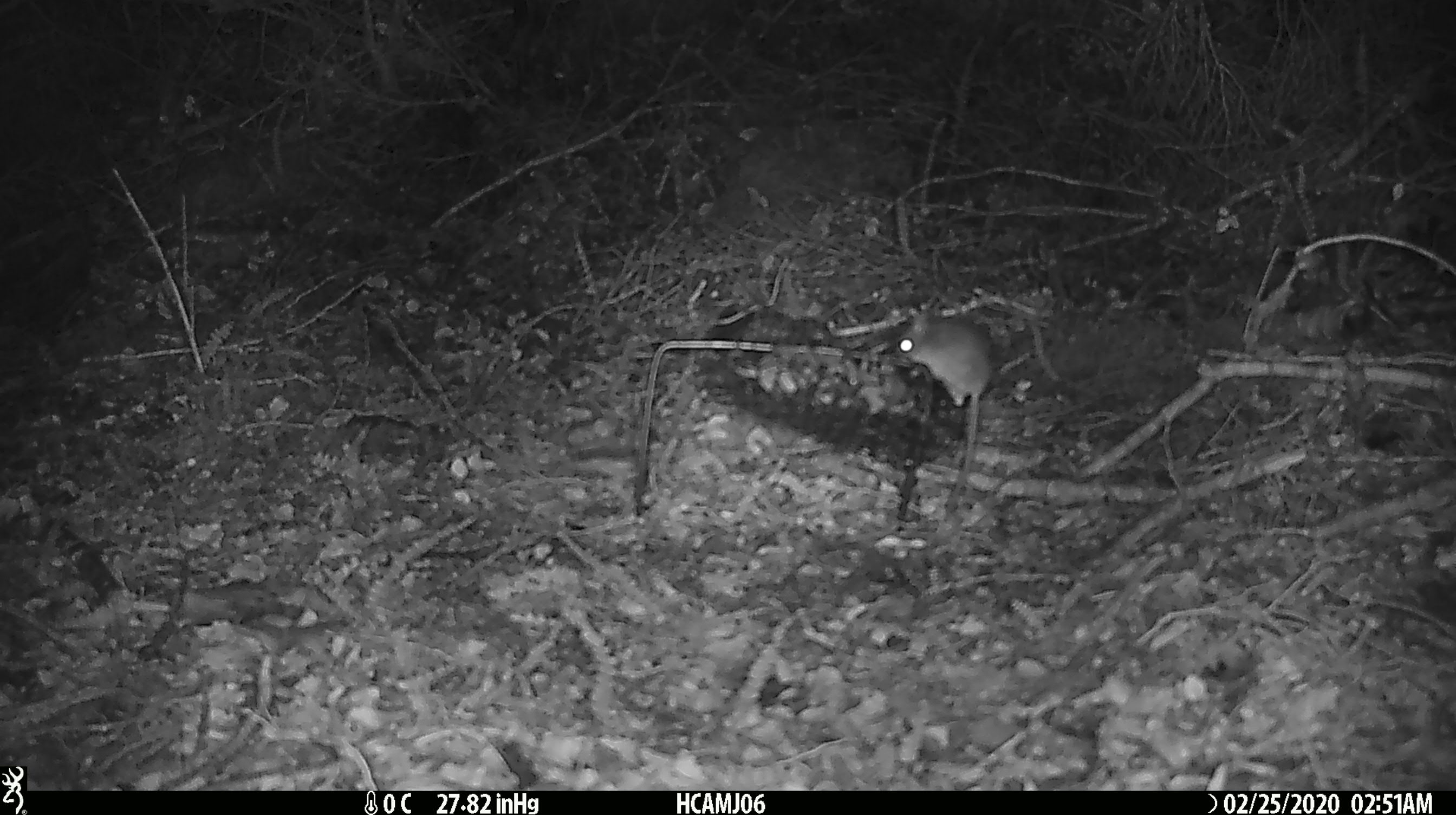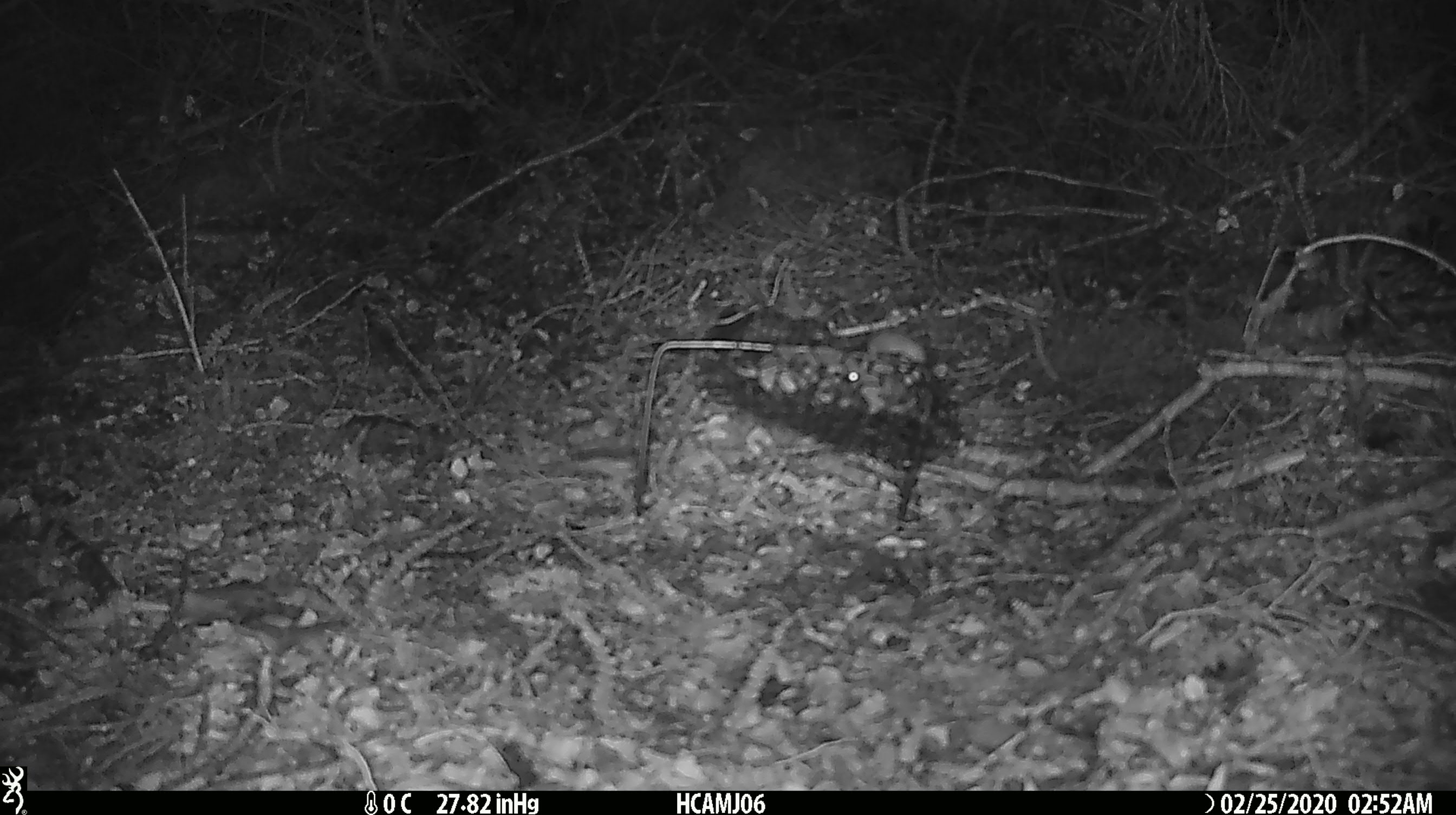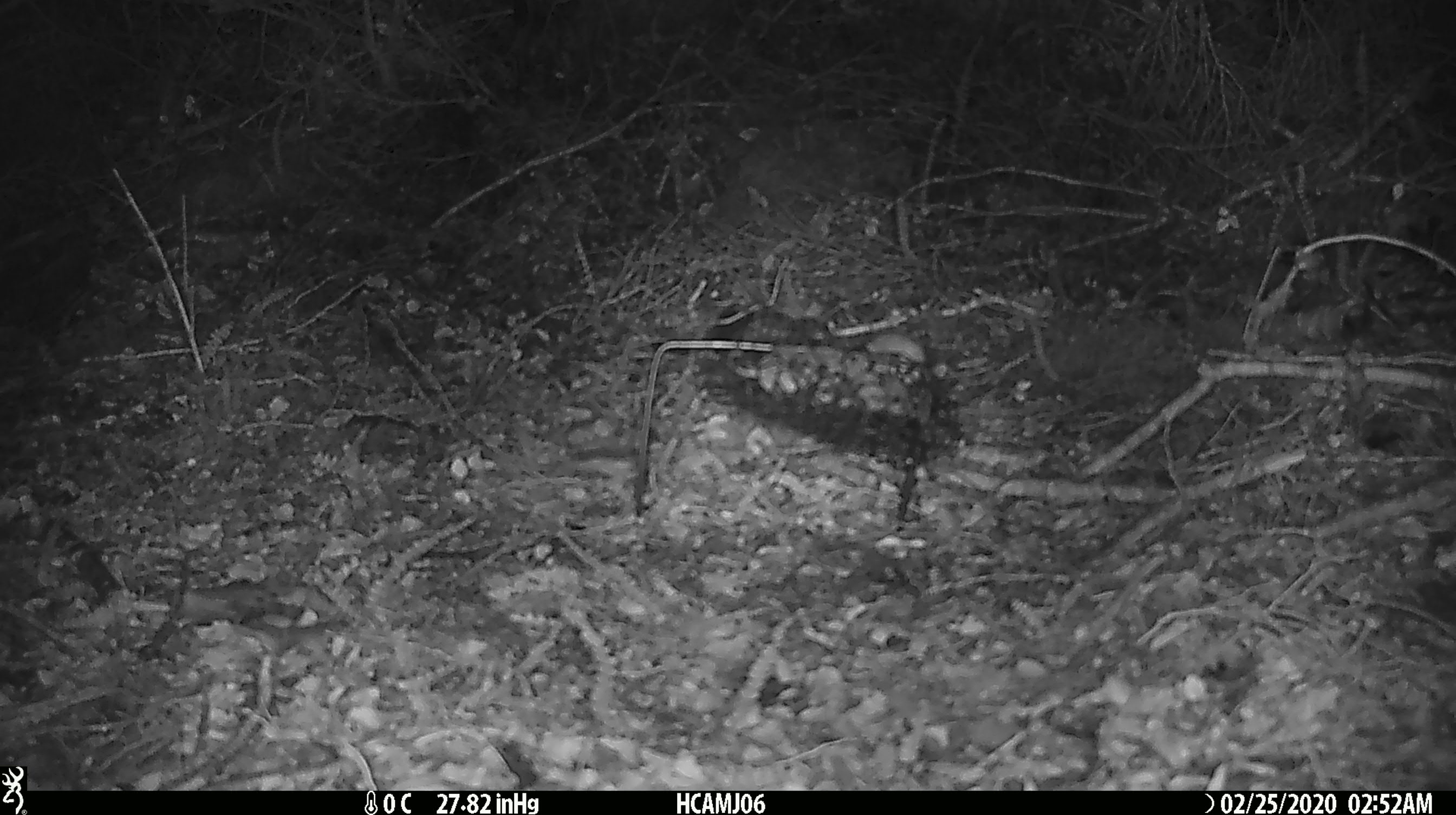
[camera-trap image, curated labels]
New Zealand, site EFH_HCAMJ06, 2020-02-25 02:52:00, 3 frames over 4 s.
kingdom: Animalia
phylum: Chordata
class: Mammalia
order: Rodentia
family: Muridae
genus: Mus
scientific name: Mus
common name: mouse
Mouse (Mus).